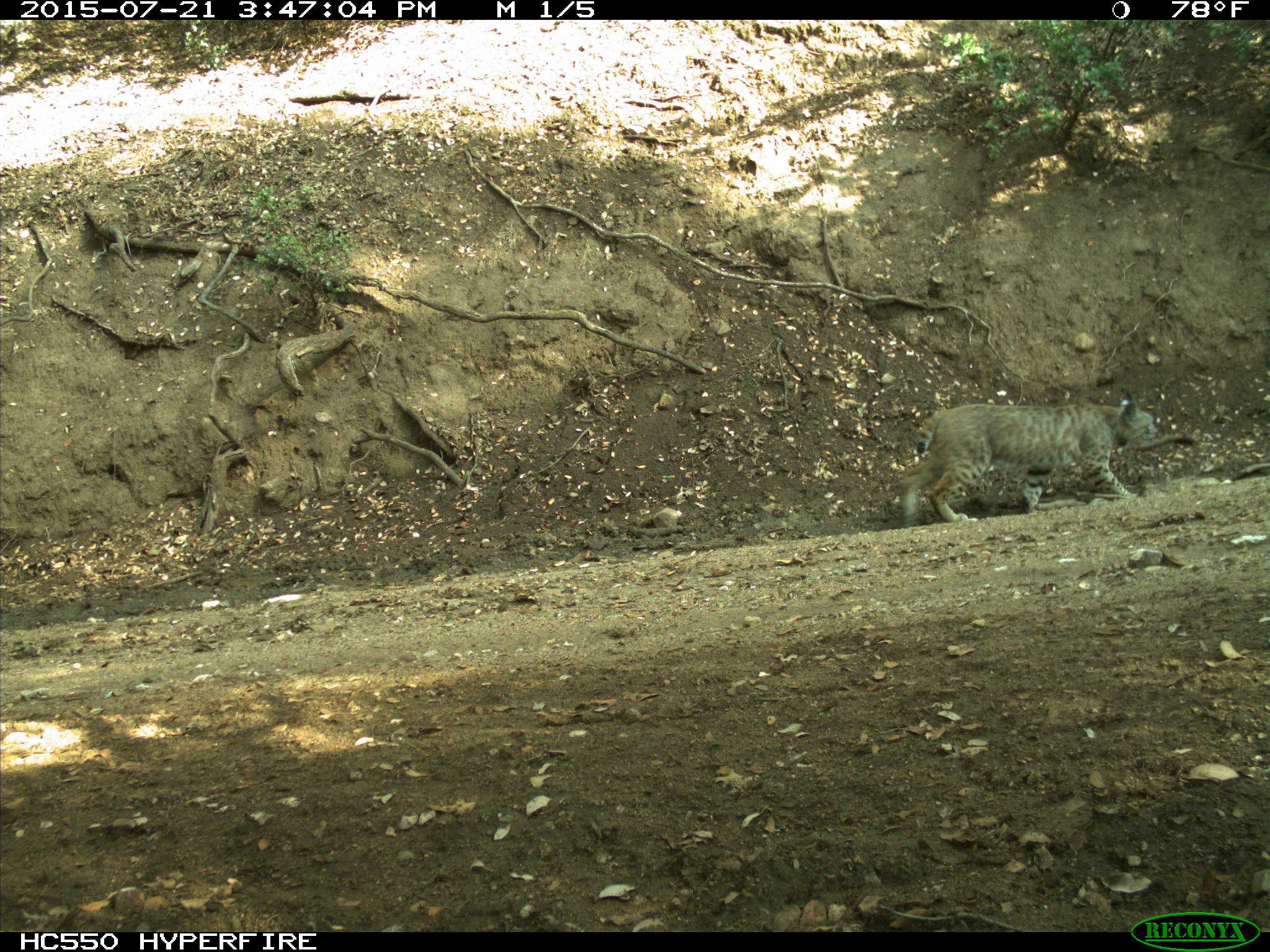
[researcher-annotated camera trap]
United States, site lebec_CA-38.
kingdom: Animalia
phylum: Chordata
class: Mammalia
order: Carnivora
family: Felidae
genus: Lynx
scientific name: Lynx rufus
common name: bobcat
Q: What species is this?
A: Lynx rufus (bobcat).